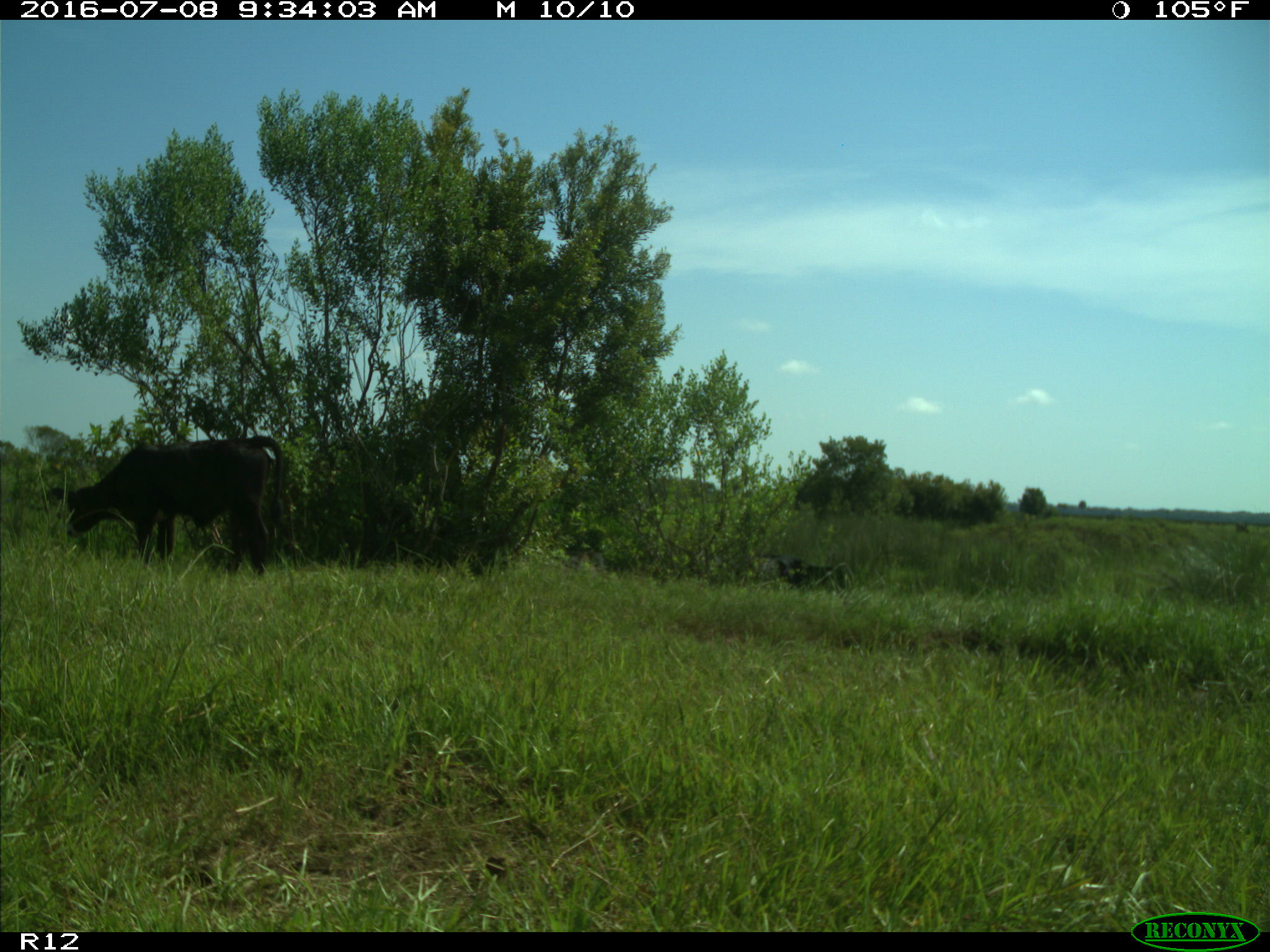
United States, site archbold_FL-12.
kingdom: Animalia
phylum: Chordata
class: Mammalia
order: Artiodactyla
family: Bovidae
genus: Bos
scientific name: Bos taurus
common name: domestic cow